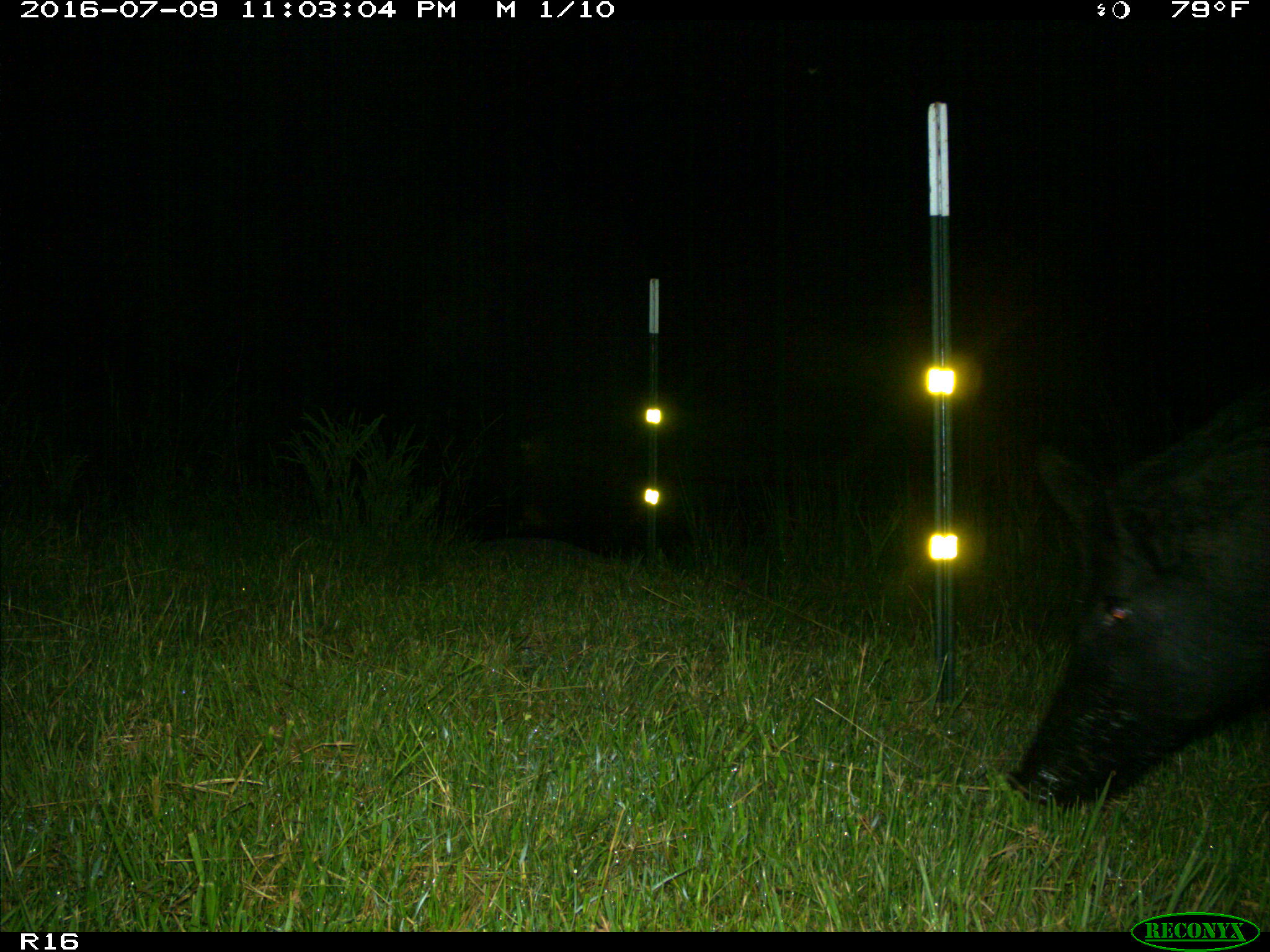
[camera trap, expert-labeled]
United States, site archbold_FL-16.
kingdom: Animalia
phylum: Chordata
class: Mammalia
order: Artiodactyla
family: Suidae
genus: Sus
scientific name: Sus scrofa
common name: wild boar